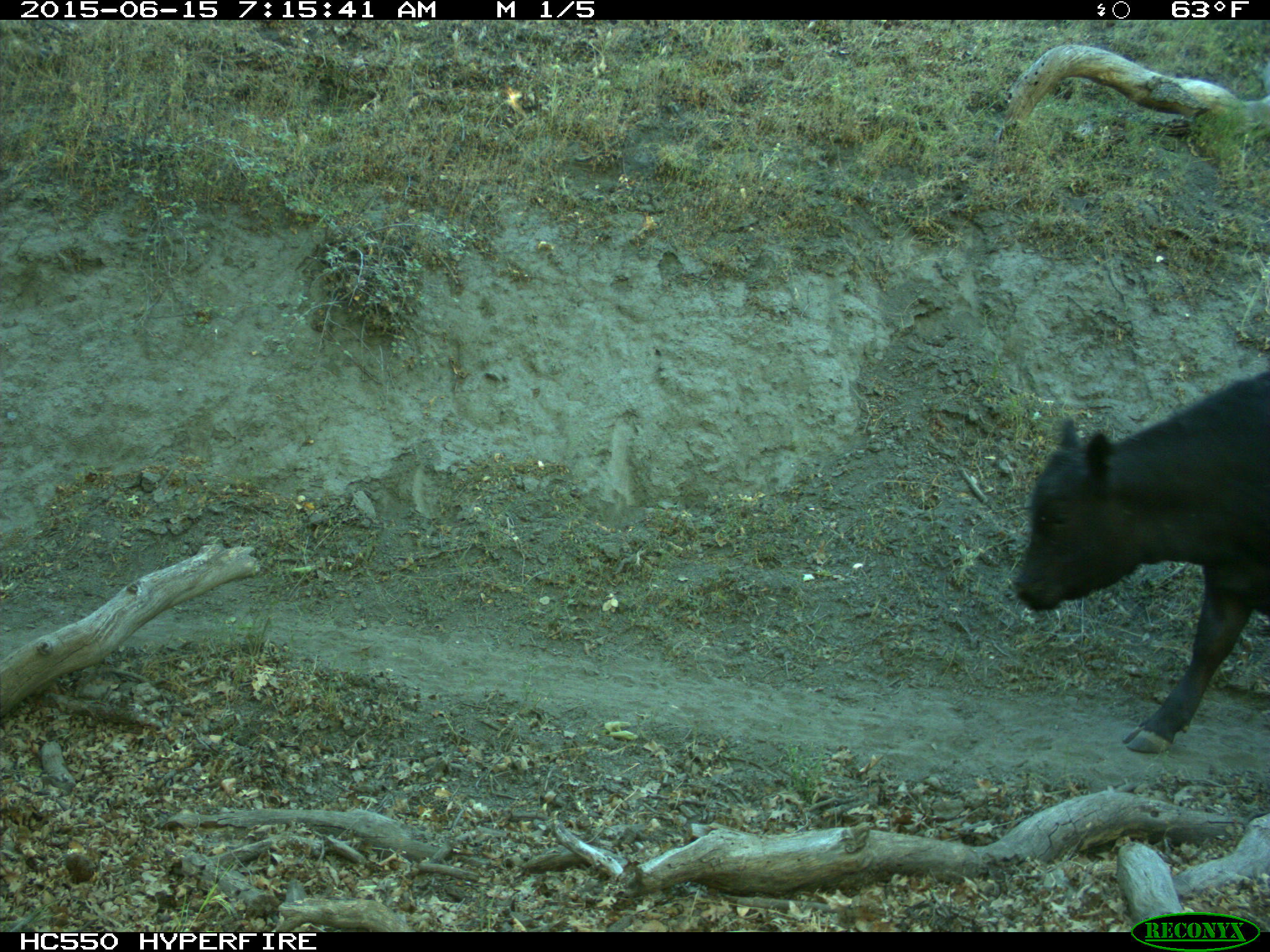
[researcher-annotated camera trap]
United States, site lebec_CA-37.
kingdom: Animalia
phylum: Chordata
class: Mammalia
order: Artiodactyla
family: Bovidae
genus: Bos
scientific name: Bos taurus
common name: domestic cow